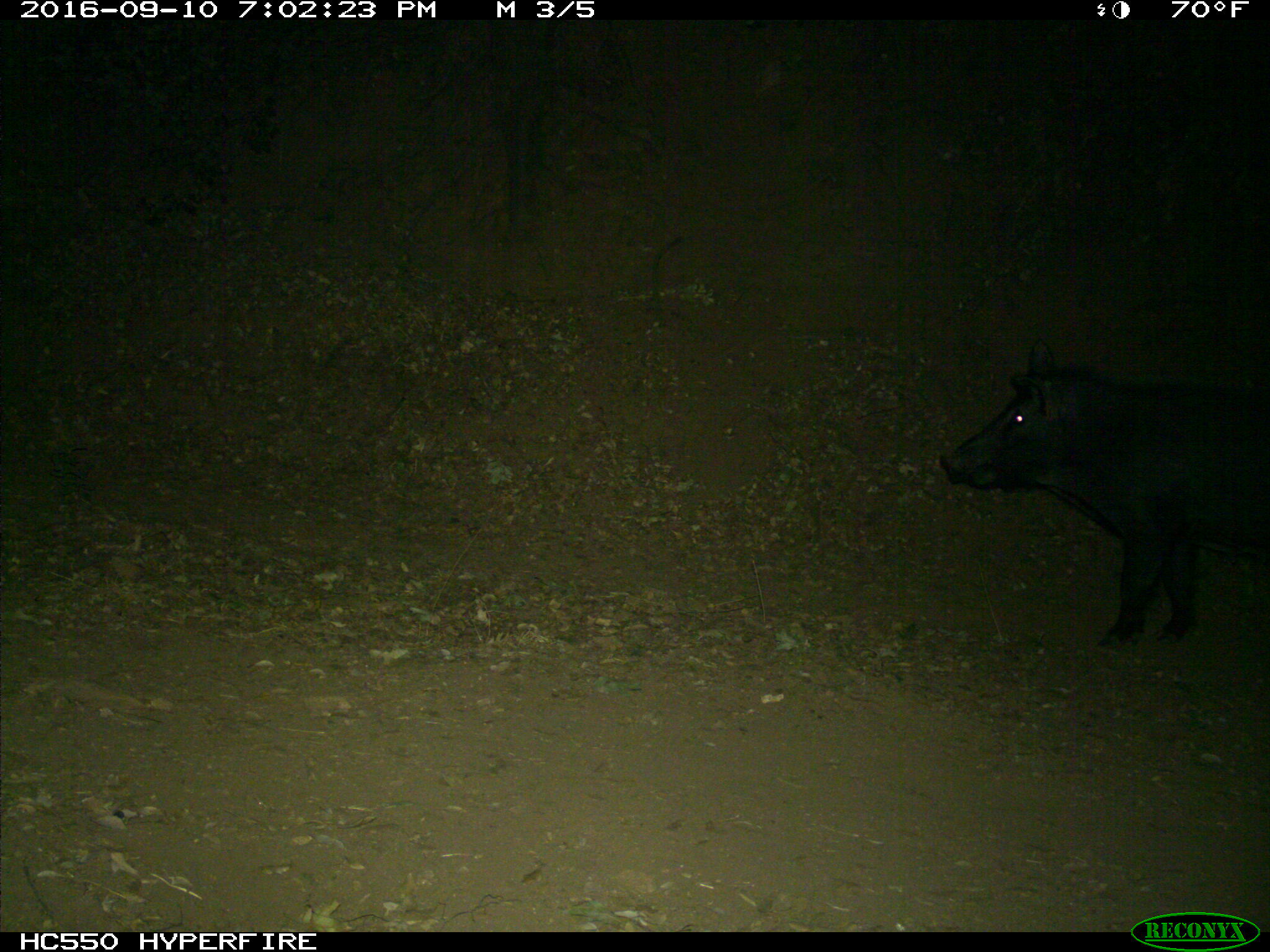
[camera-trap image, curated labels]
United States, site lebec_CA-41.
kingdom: Animalia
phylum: Chordata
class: Mammalia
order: Artiodactyla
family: Suidae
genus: Sus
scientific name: Sus scrofa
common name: wild boar